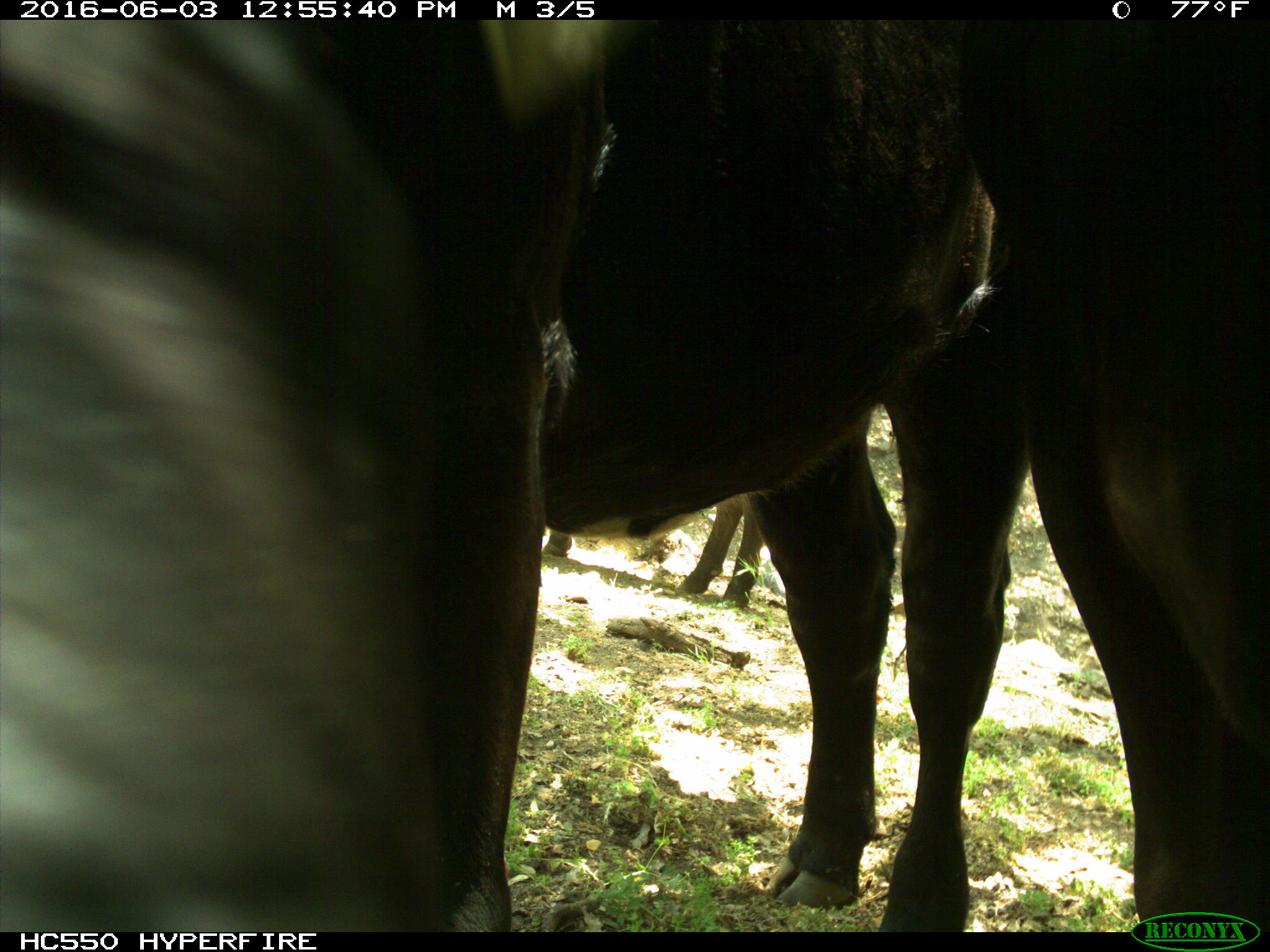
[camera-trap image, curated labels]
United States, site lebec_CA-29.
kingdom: Animalia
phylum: Chordata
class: Mammalia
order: Artiodactyla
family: Bovidae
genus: Bos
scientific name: Bos taurus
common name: domestic cow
Bos taurus (domestic cow).